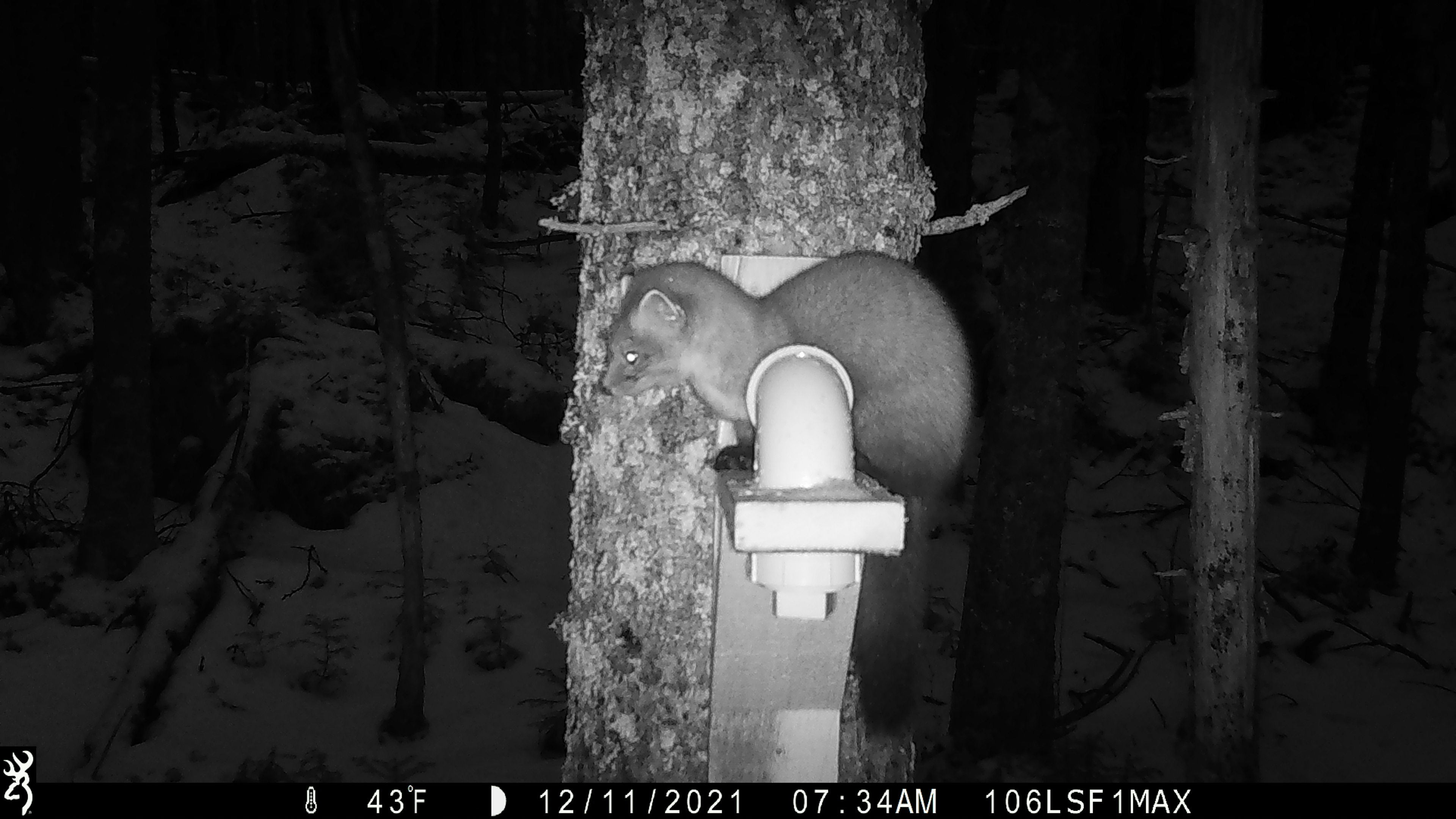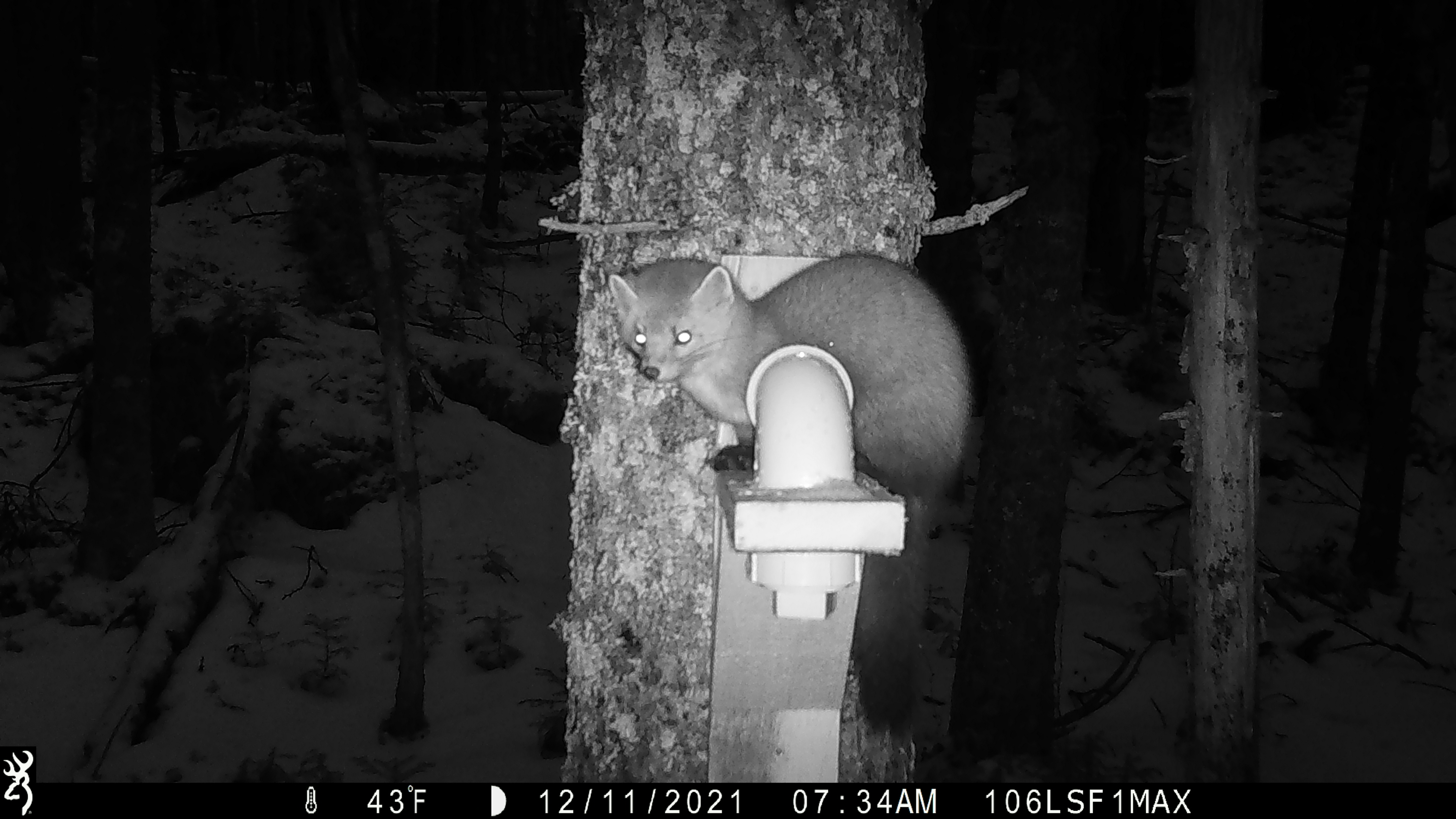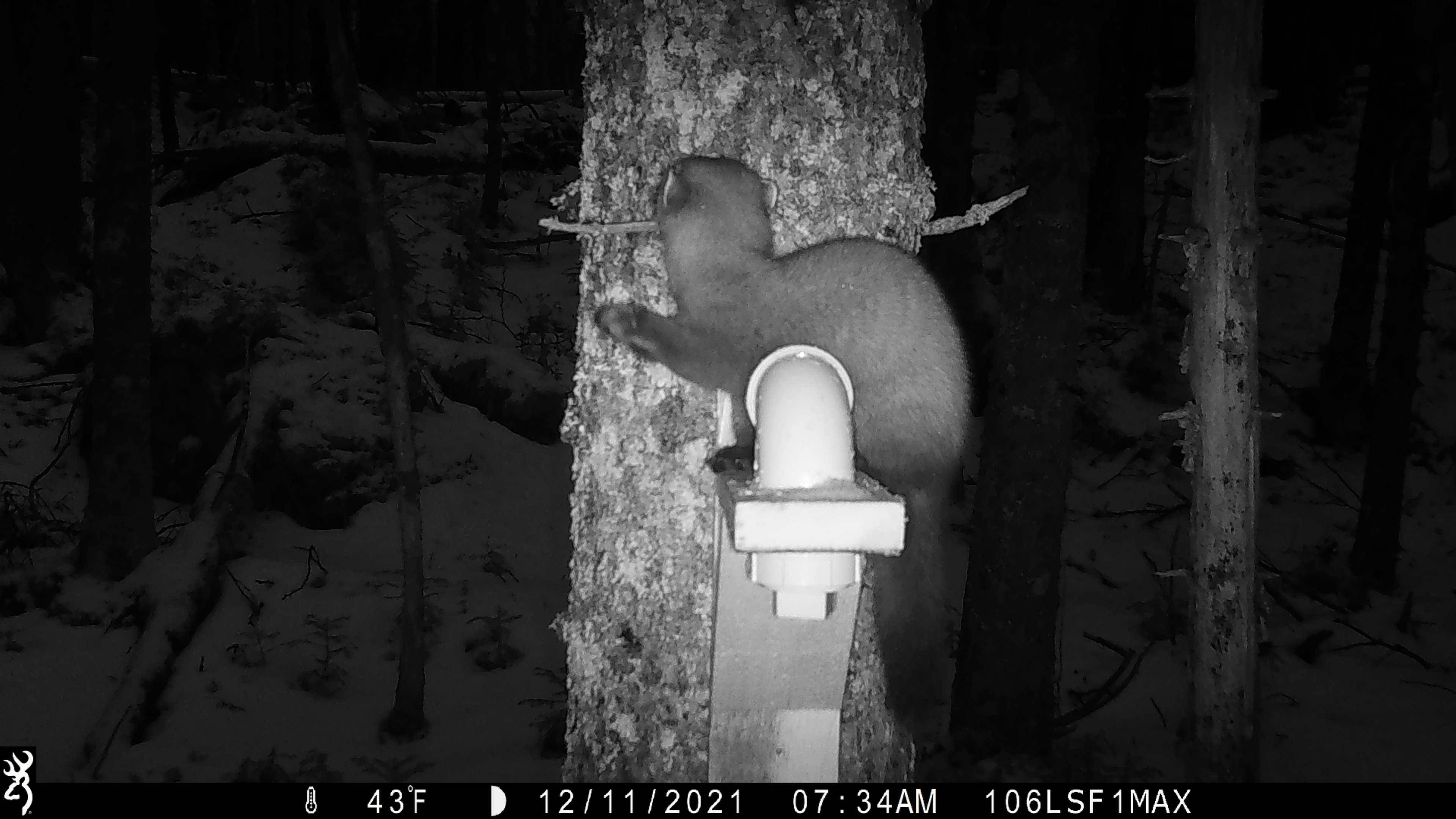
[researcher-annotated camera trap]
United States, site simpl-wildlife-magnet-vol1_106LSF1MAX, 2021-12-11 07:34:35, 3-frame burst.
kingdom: Animalia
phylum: Chordata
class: Mammalia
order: Carnivora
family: Mustelidae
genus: Martes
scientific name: Martes americana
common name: american marten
American marten (Martes americana).